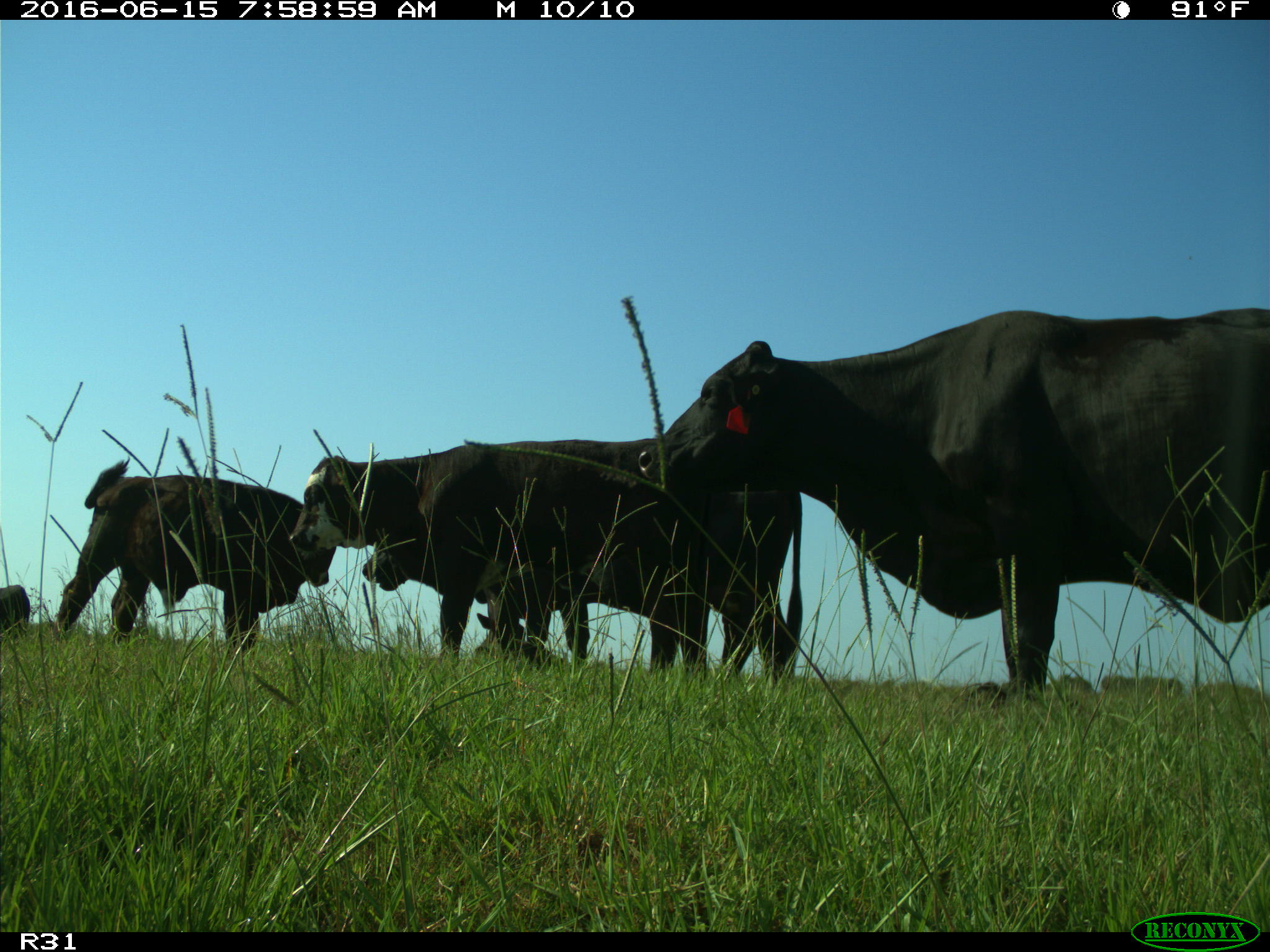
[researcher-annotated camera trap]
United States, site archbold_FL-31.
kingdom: Animalia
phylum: Chordata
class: Mammalia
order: Artiodactyla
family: Bovidae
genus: Bos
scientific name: Bos taurus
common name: domestic cow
Bos taurus (domestic cow).